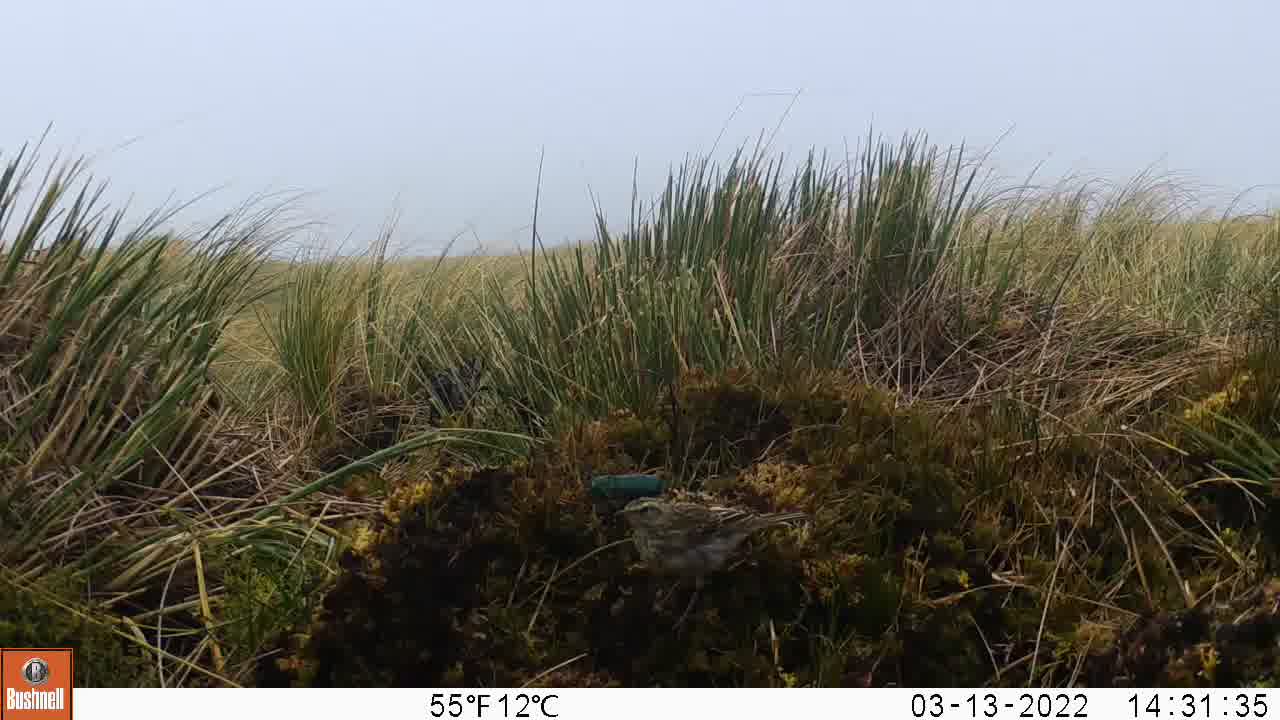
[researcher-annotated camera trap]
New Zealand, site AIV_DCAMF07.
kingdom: Animalia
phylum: Chordata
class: Aves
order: Passeriformes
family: Motacillidae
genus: Anthus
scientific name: Anthus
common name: pipit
Pipit (Anthus).